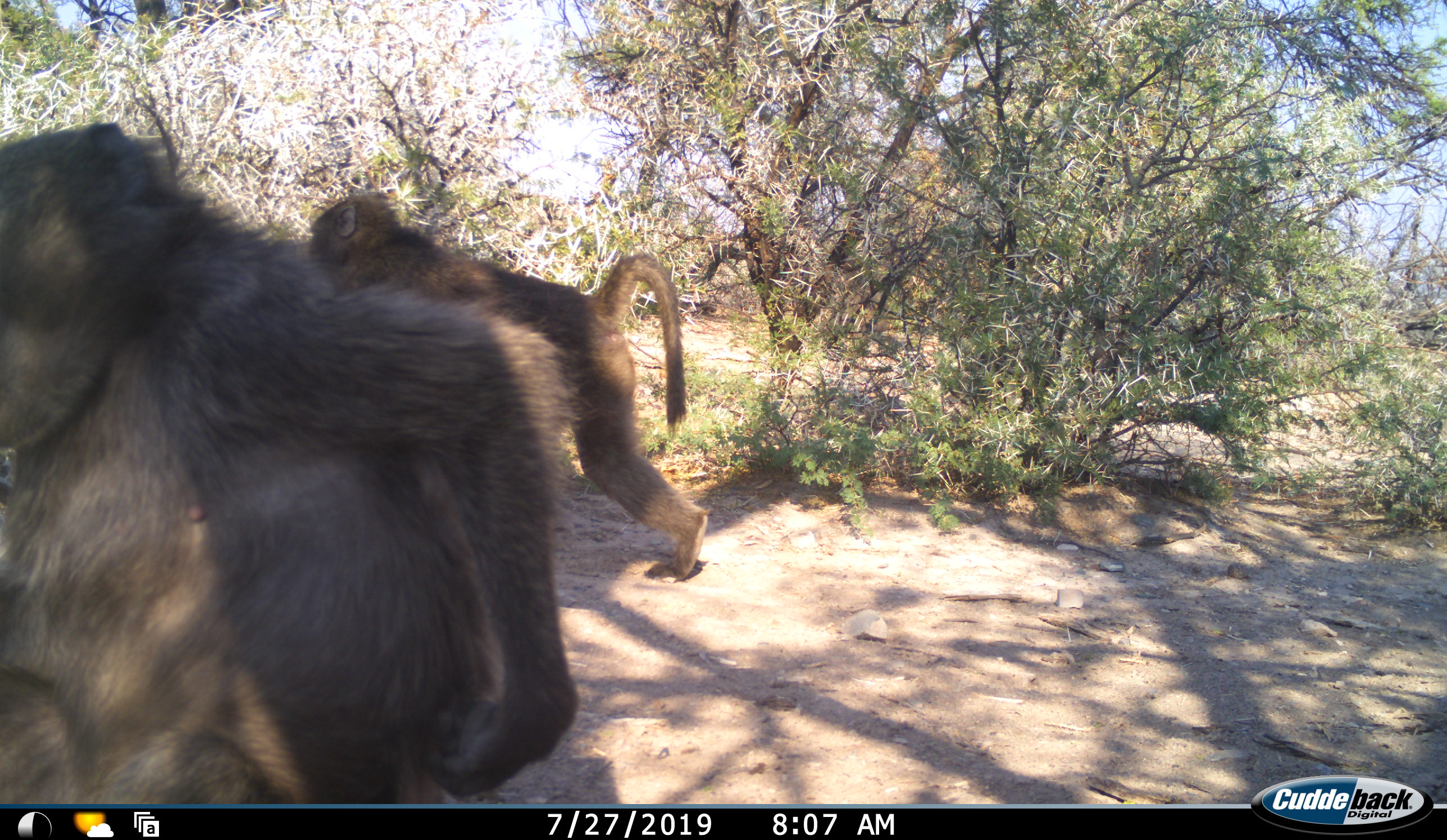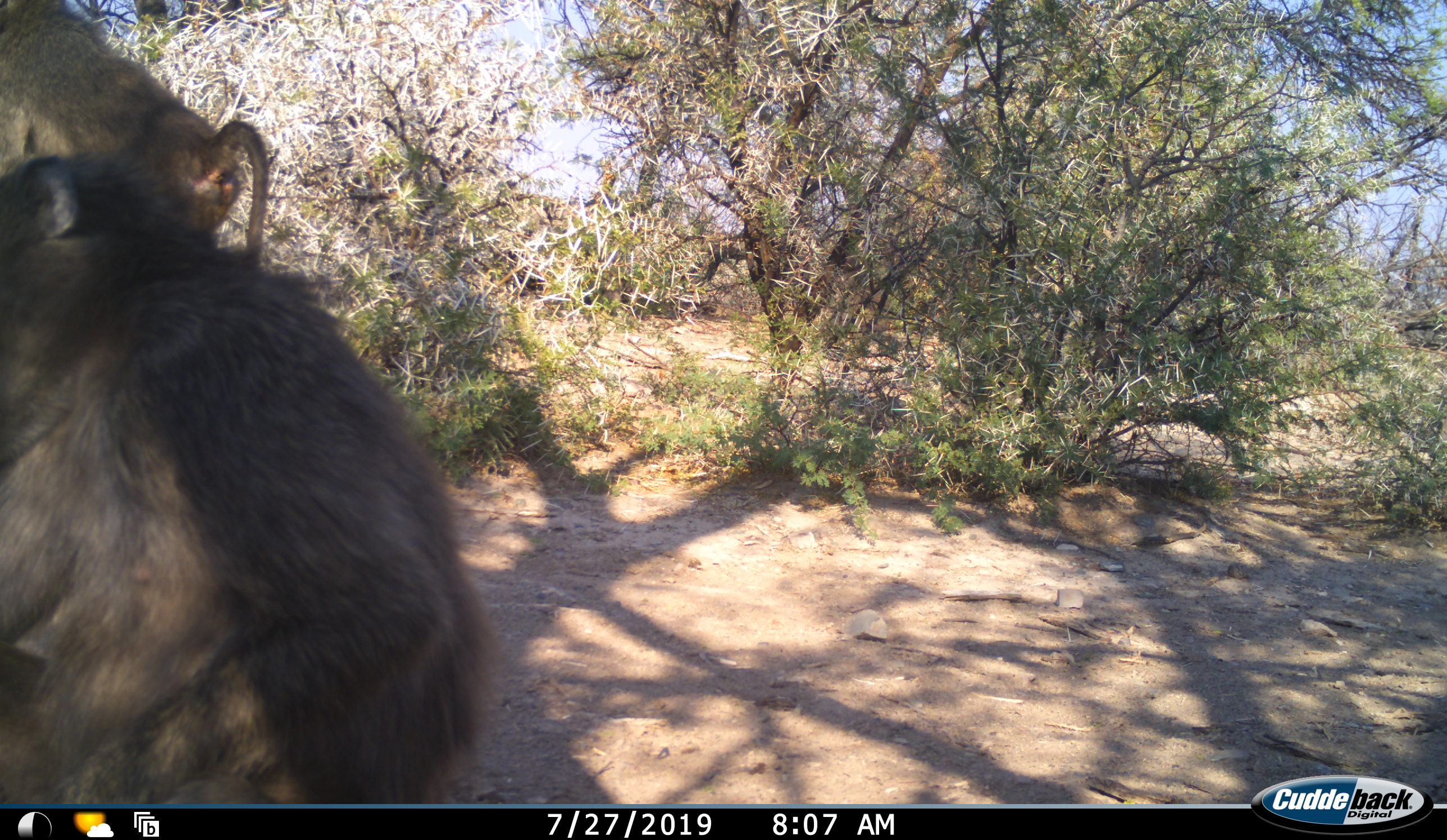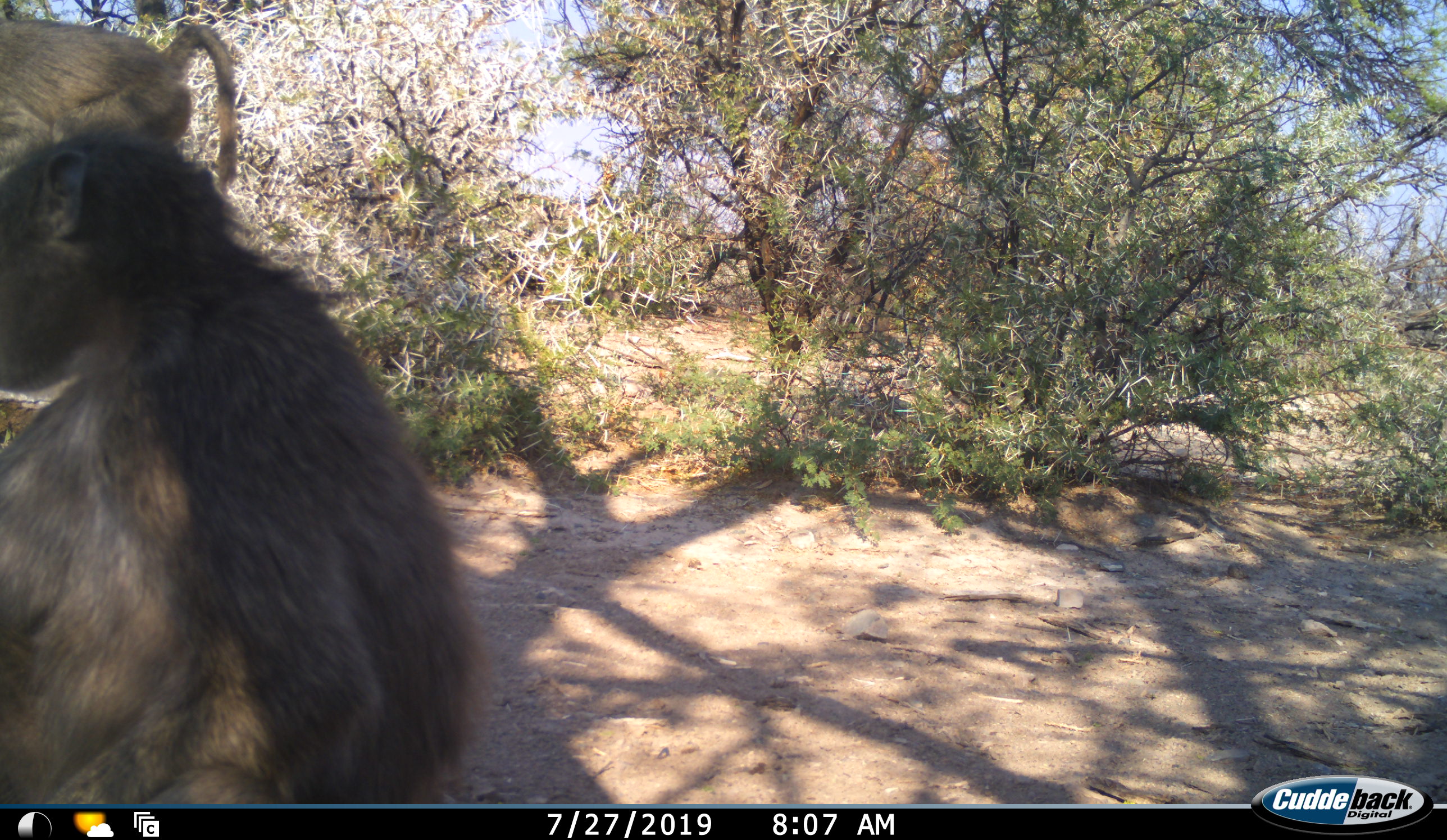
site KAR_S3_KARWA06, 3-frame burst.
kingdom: Animalia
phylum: Chordata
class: Mammalia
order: Primates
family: Cercopithecidae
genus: Papio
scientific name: Papio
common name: baboon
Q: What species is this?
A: Baboon (Papio).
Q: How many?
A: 2.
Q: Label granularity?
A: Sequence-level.